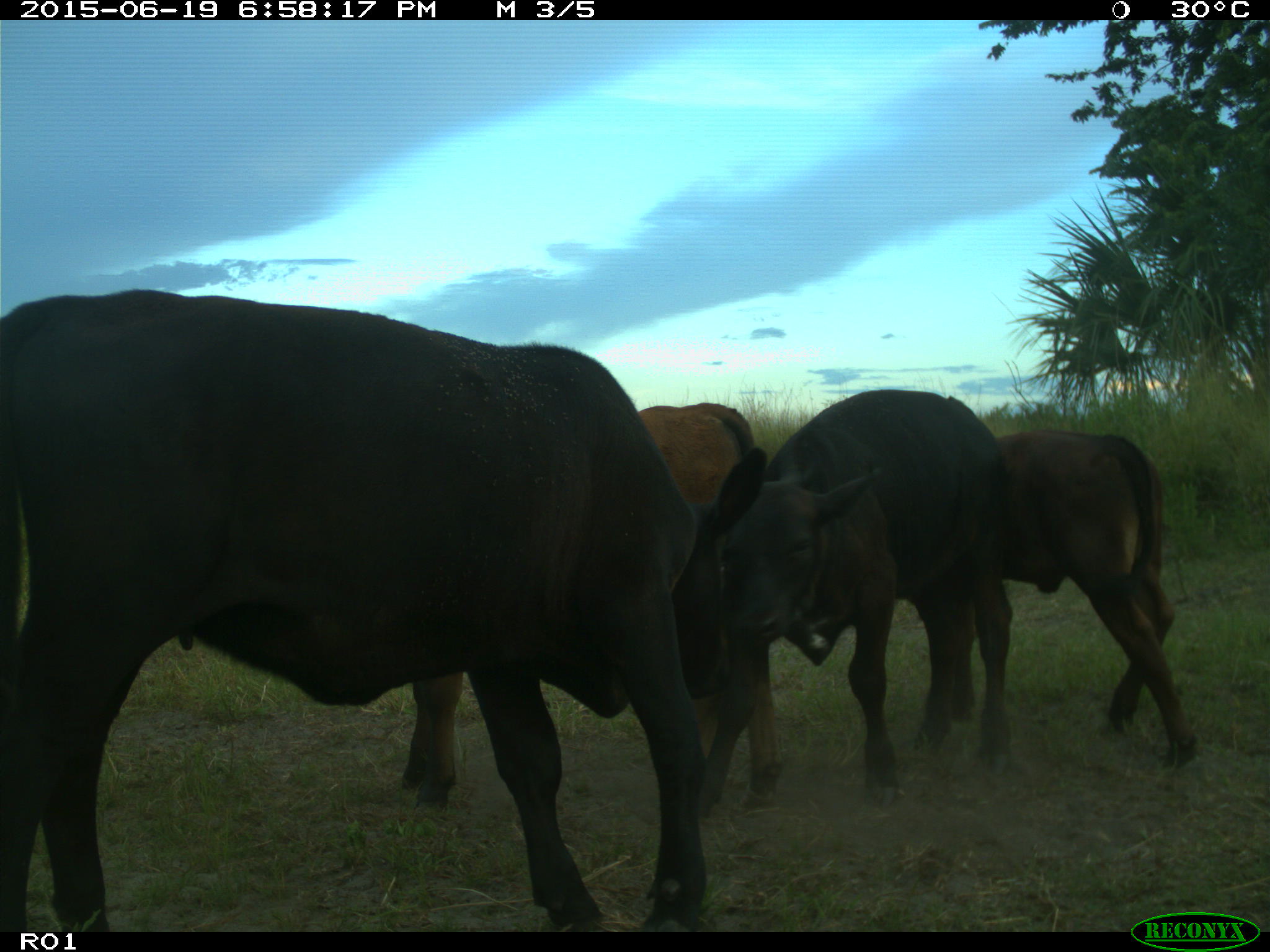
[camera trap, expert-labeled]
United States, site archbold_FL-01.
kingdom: Animalia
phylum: Chordata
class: Mammalia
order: Artiodactyla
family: Bovidae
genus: Bos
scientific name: Bos taurus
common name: domestic cow